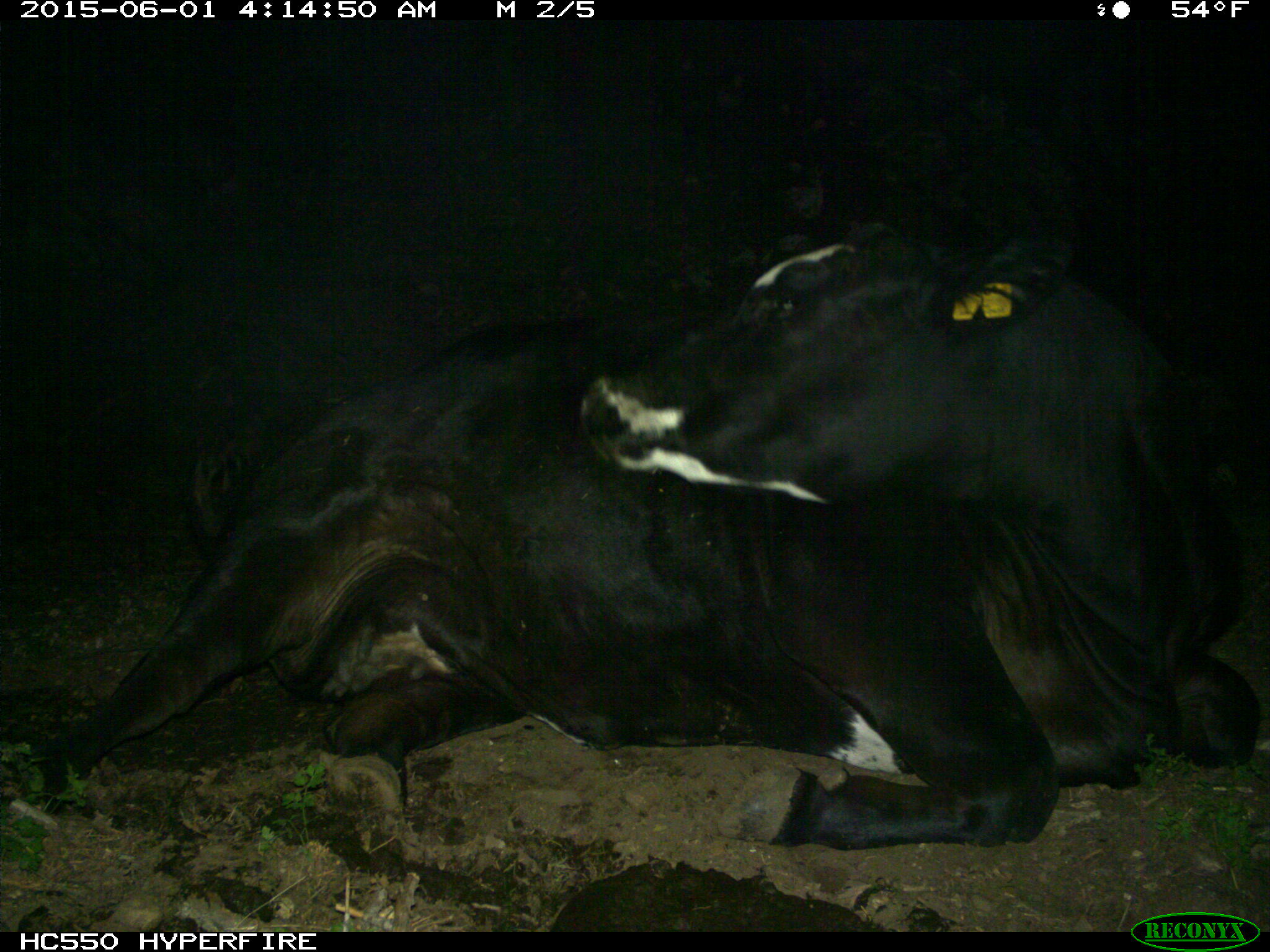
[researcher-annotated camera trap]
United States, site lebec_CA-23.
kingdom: Animalia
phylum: Chordata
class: Mammalia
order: Artiodactyla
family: Bovidae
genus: Bos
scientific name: Bos taurus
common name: domestic cow